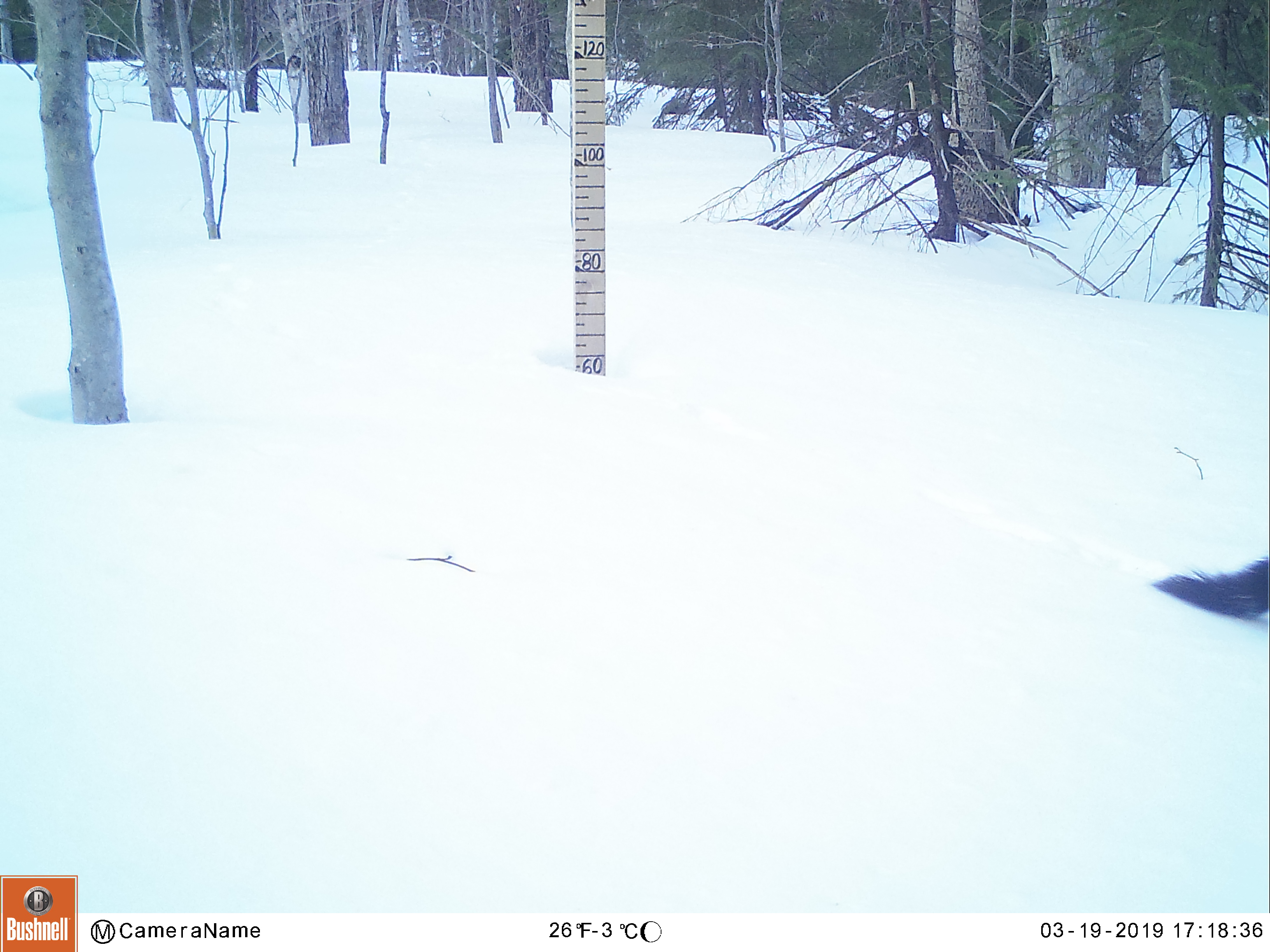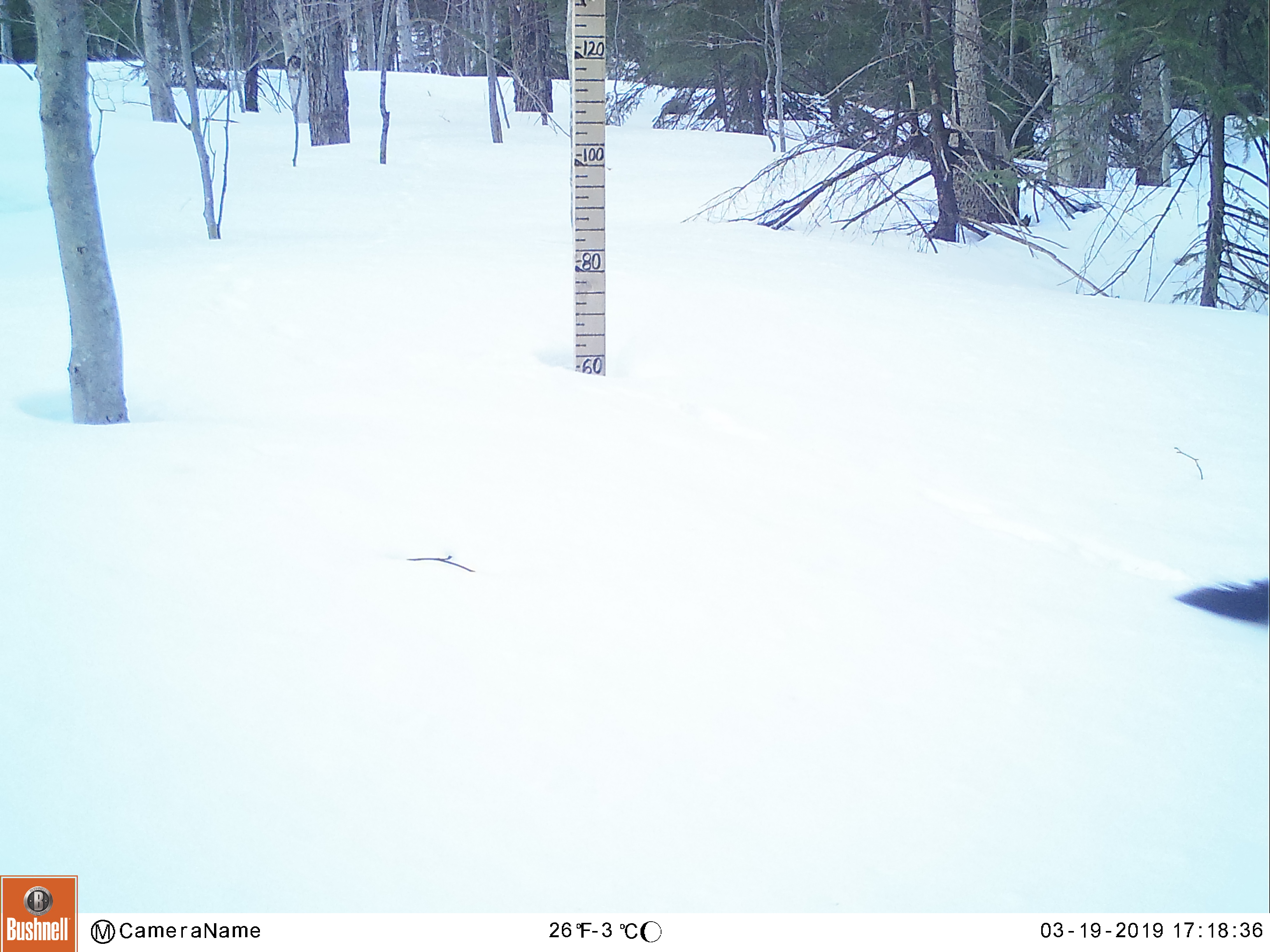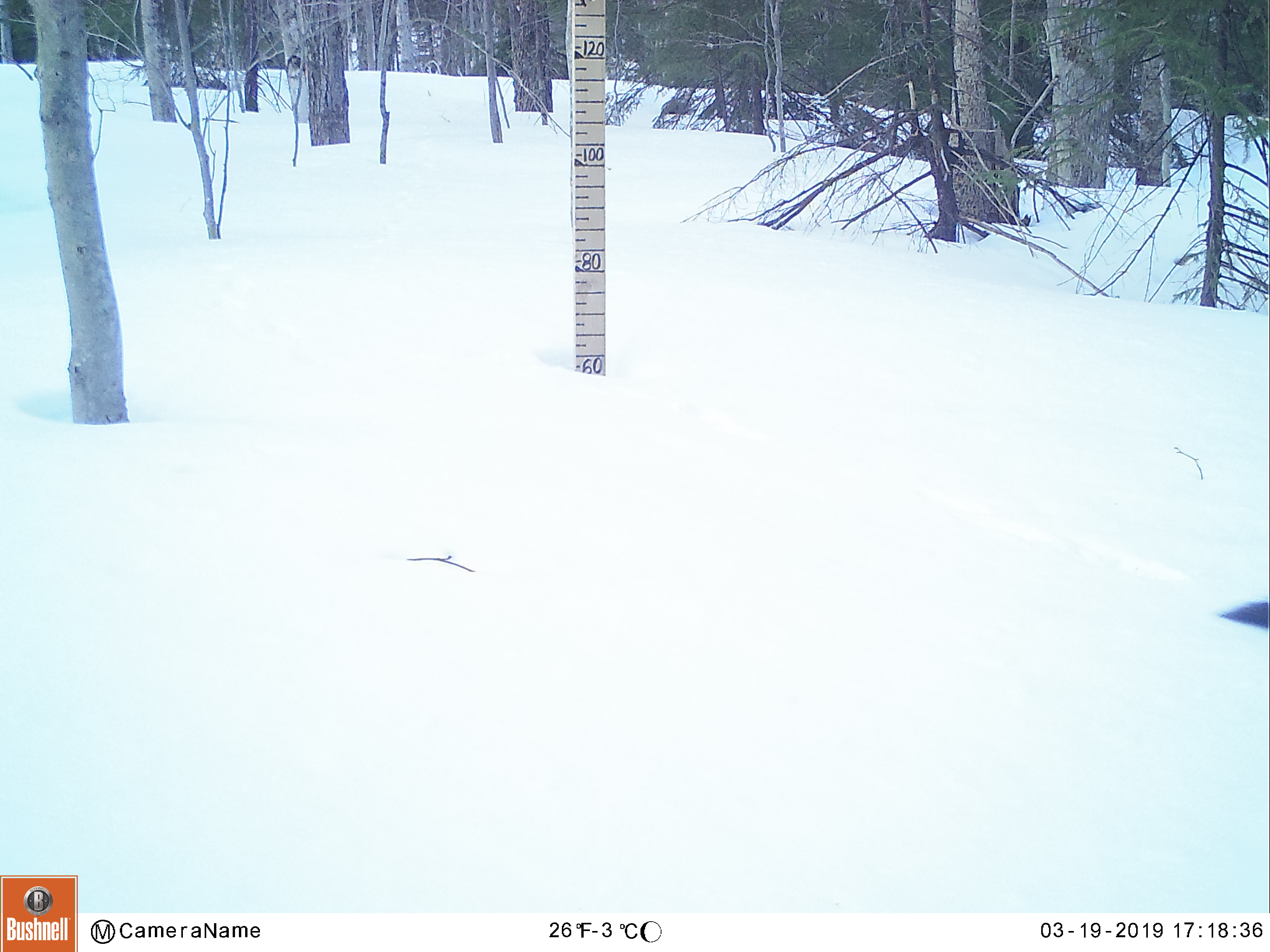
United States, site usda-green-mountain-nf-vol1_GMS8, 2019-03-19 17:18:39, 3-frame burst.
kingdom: Animalia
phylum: Chordata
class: Mammalia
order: Carnivora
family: Mustelidae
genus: Pekania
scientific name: Pekania pennanti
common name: fisher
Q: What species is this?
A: Fisher (Pekania pennanti).